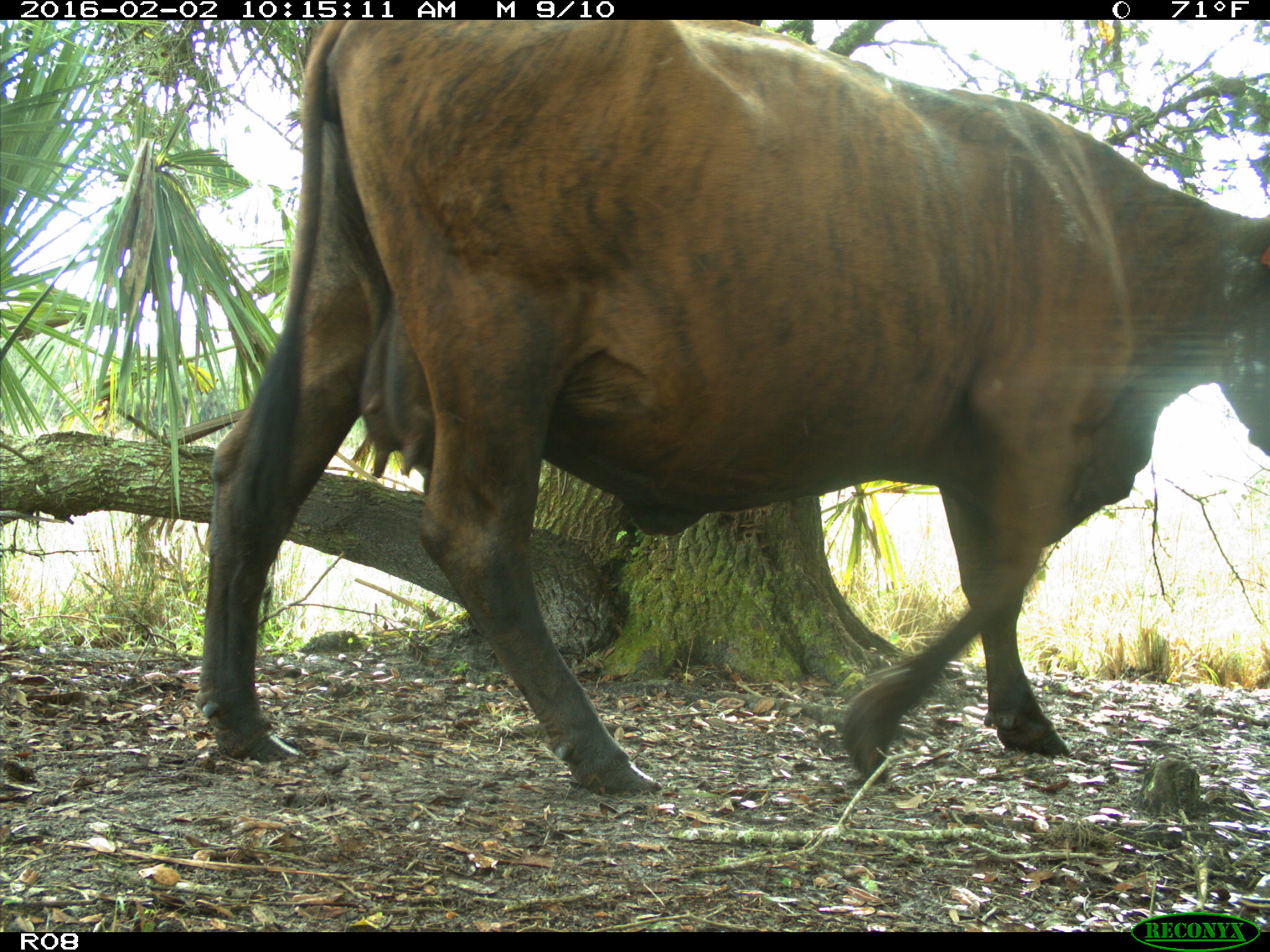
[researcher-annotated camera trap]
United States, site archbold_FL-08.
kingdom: Animalia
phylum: Chordata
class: Mammalia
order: Artiodactyla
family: Bovidae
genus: Bos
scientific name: Bos taurus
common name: domestic cow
Bos taurus (domestic cow).